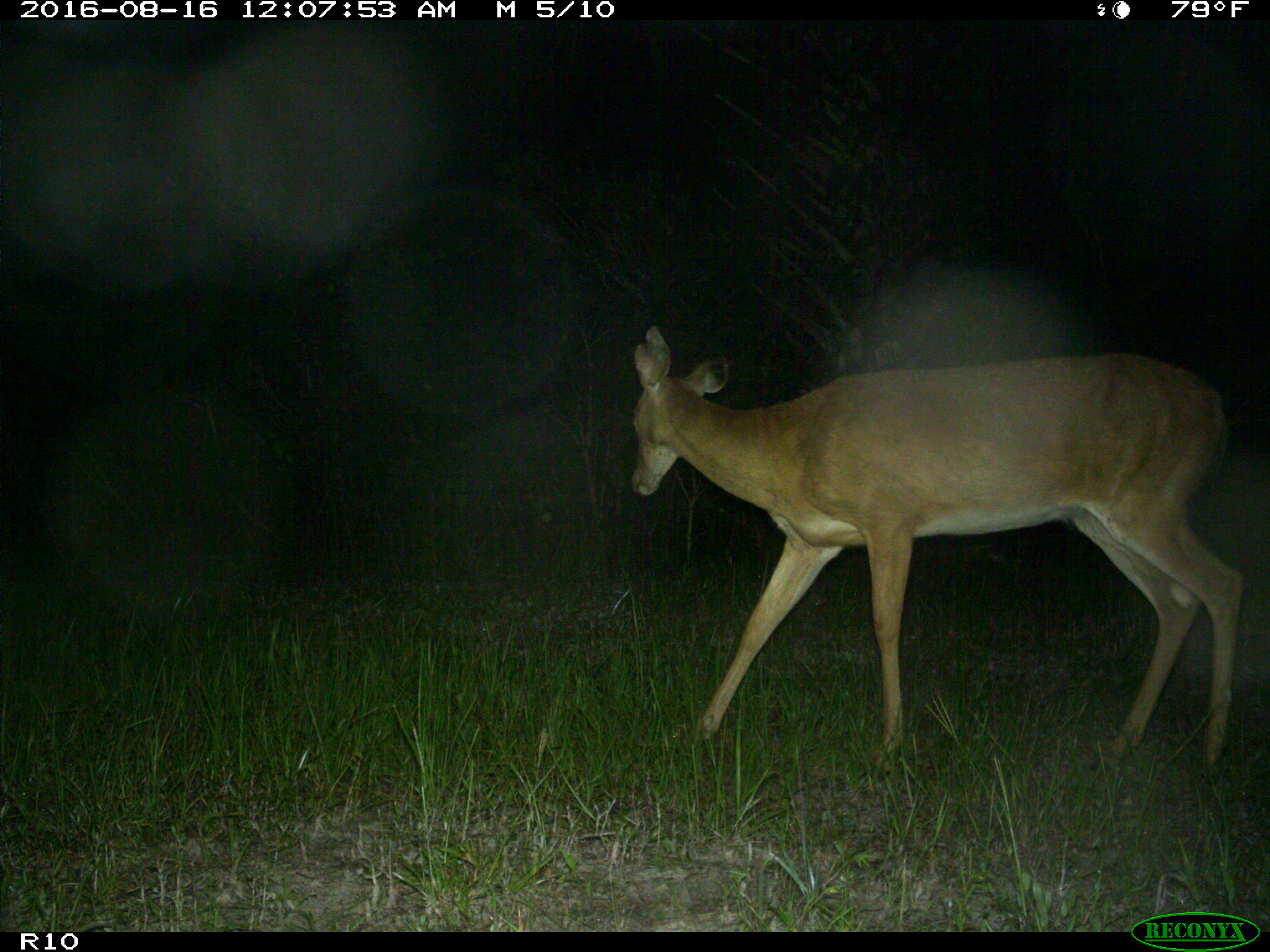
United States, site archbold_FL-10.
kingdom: Animalia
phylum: Chordata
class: Mammalia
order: Artiodactyla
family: Cervidae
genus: Odocoileus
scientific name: Odocoileus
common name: deer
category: unidentified deer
Unidentified deer (deer) (Odocoileus).